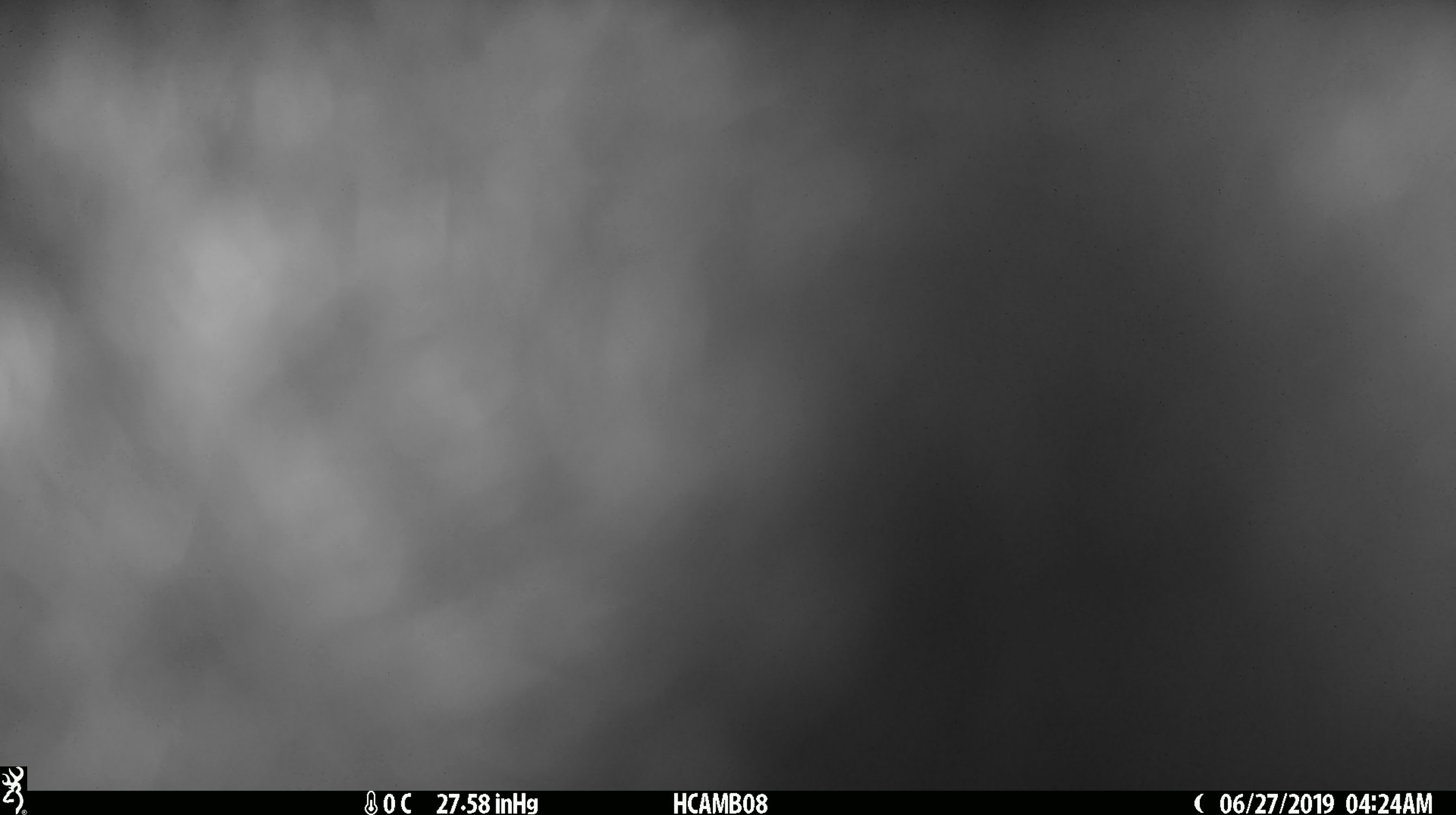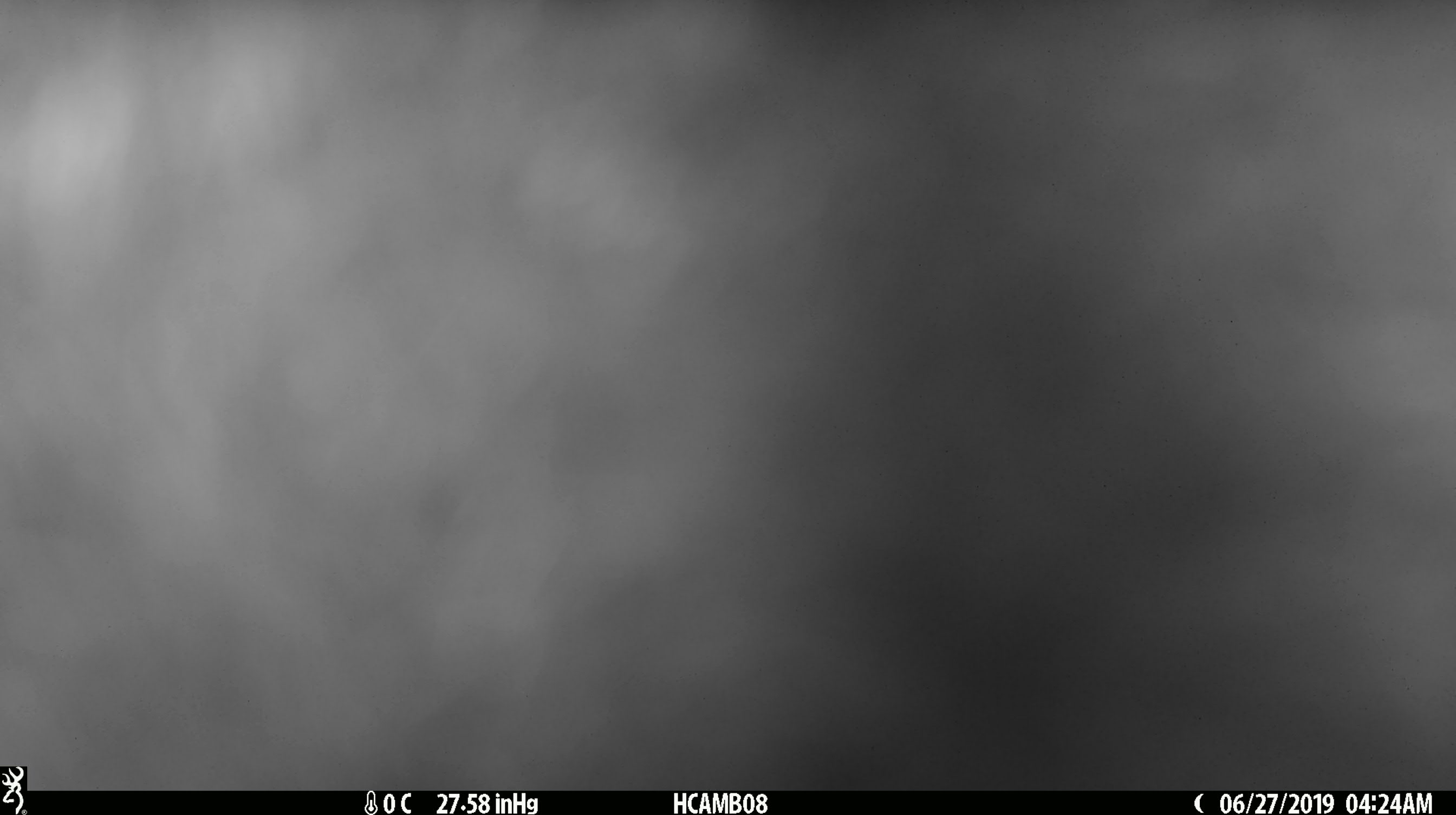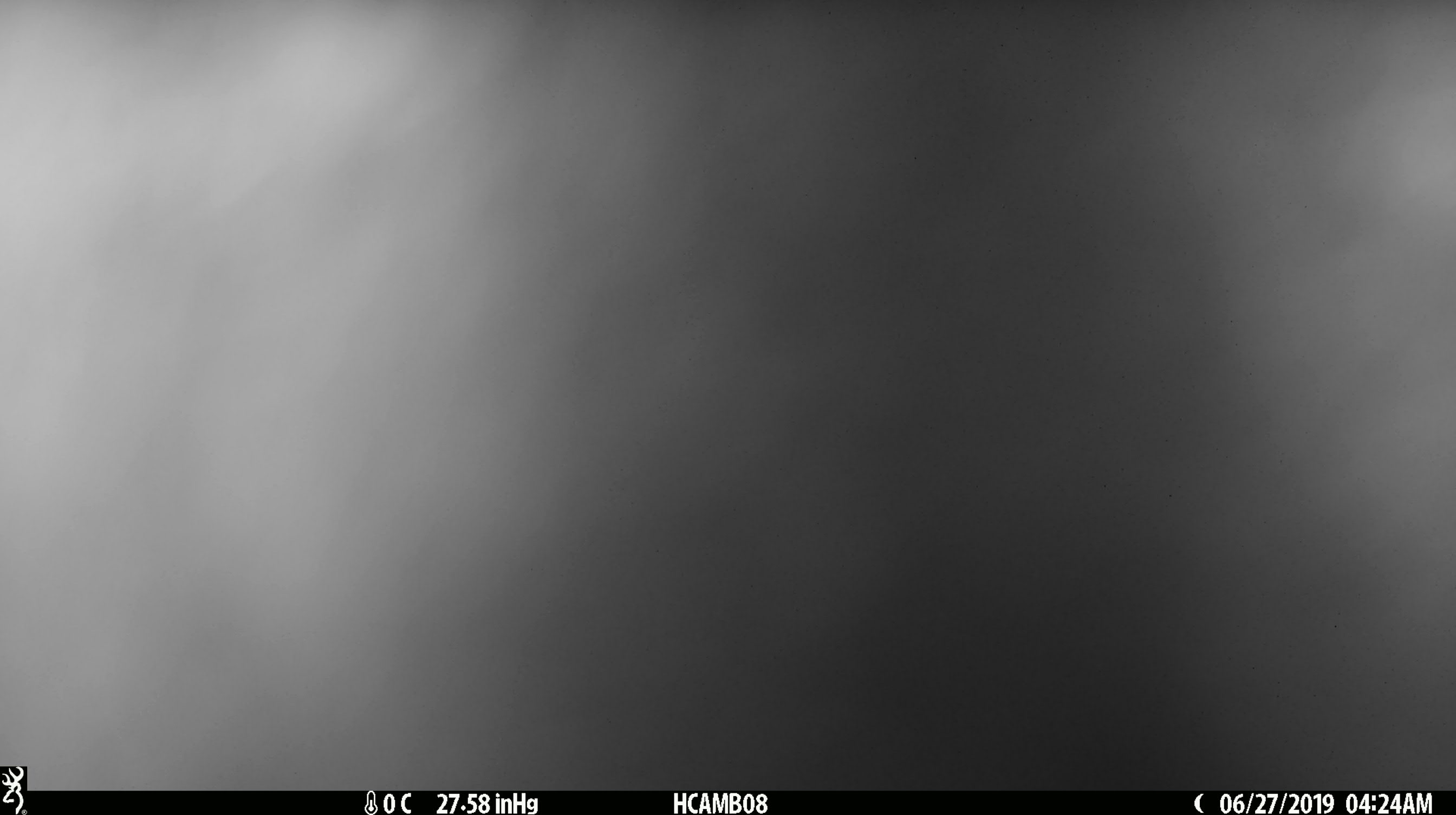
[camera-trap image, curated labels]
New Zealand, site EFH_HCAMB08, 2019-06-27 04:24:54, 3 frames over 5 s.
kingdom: Animalia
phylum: Chordata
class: Mammalia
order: Diprotodontia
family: Phalangeridae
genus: Trichosurus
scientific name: Trichosurus vulpecula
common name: common brushtail possum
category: possum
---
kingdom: Animalia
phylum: Chordata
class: Mammalia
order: Rodentia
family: Muridae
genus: Mus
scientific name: Mus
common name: mouse